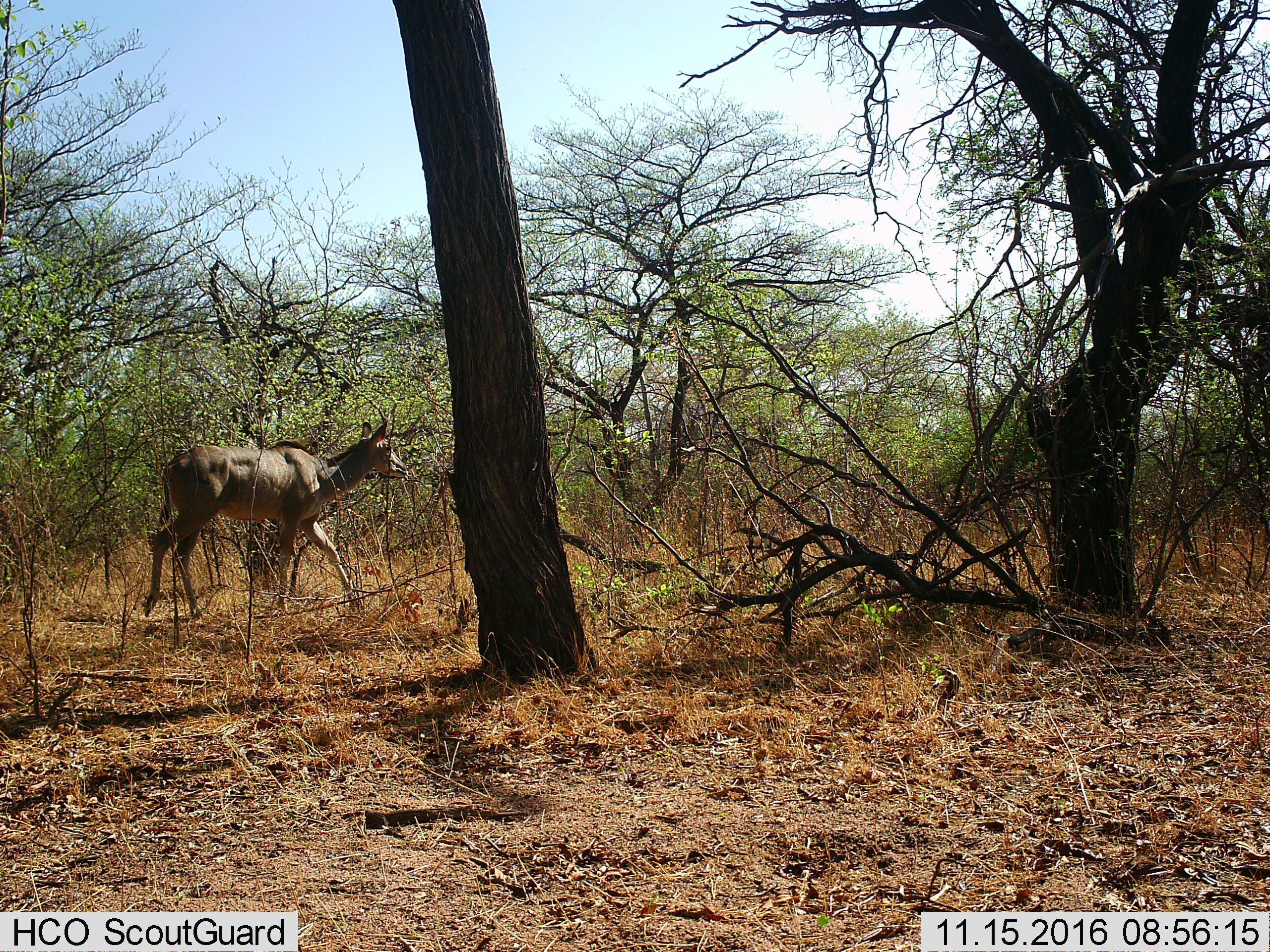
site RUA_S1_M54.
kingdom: Animalia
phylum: Chordata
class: Mammalia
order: Artiodactyla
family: Bovidae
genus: Tragelaphus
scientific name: Tragelaphus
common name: kudu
Kudu (Tragelaphus), count 1. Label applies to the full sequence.